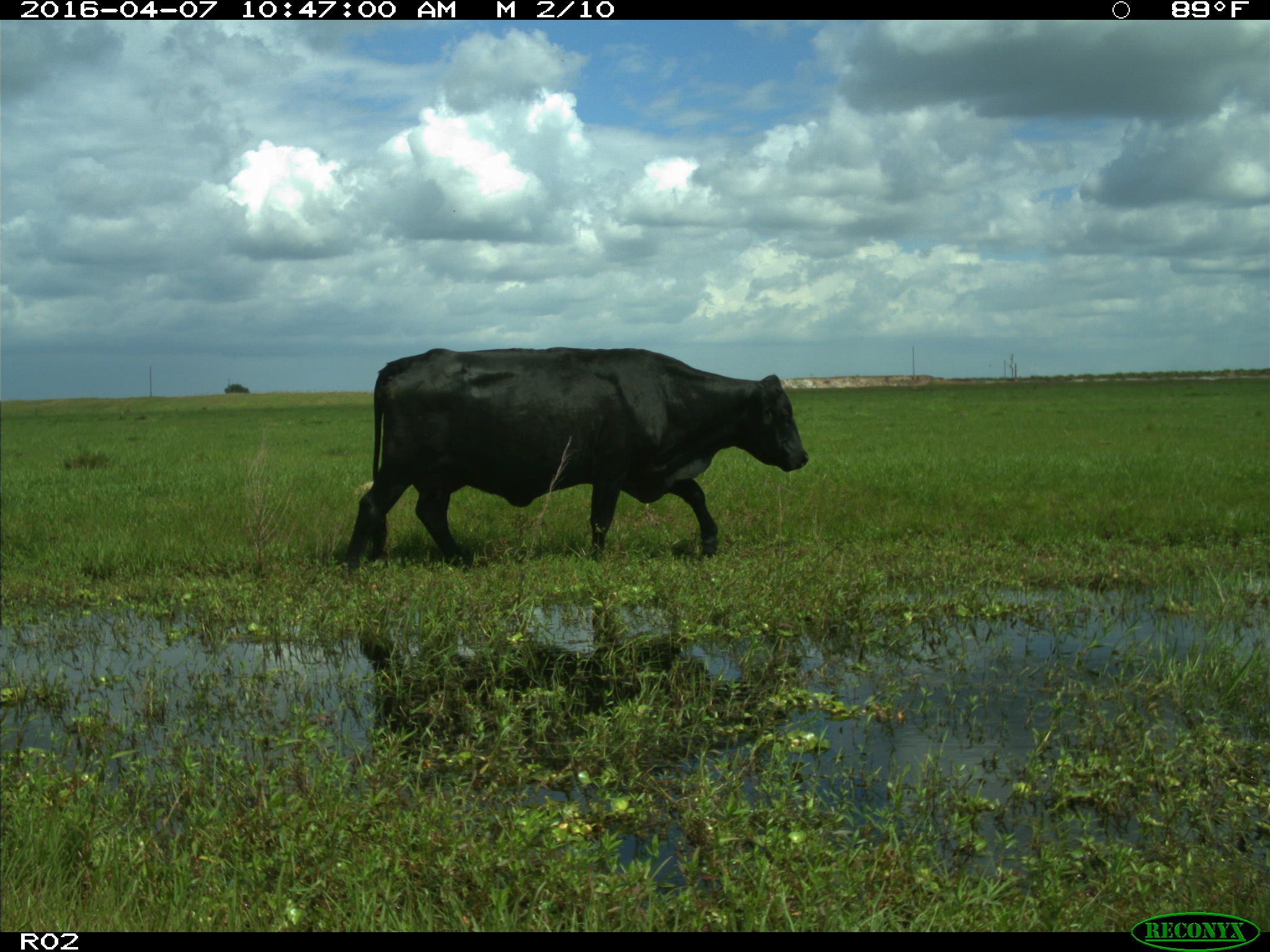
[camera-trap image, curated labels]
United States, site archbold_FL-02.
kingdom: Animalia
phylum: Chordata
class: Mammalia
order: Artiodactyla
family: Bovidae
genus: Bos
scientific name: Bos taurus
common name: domestic cow